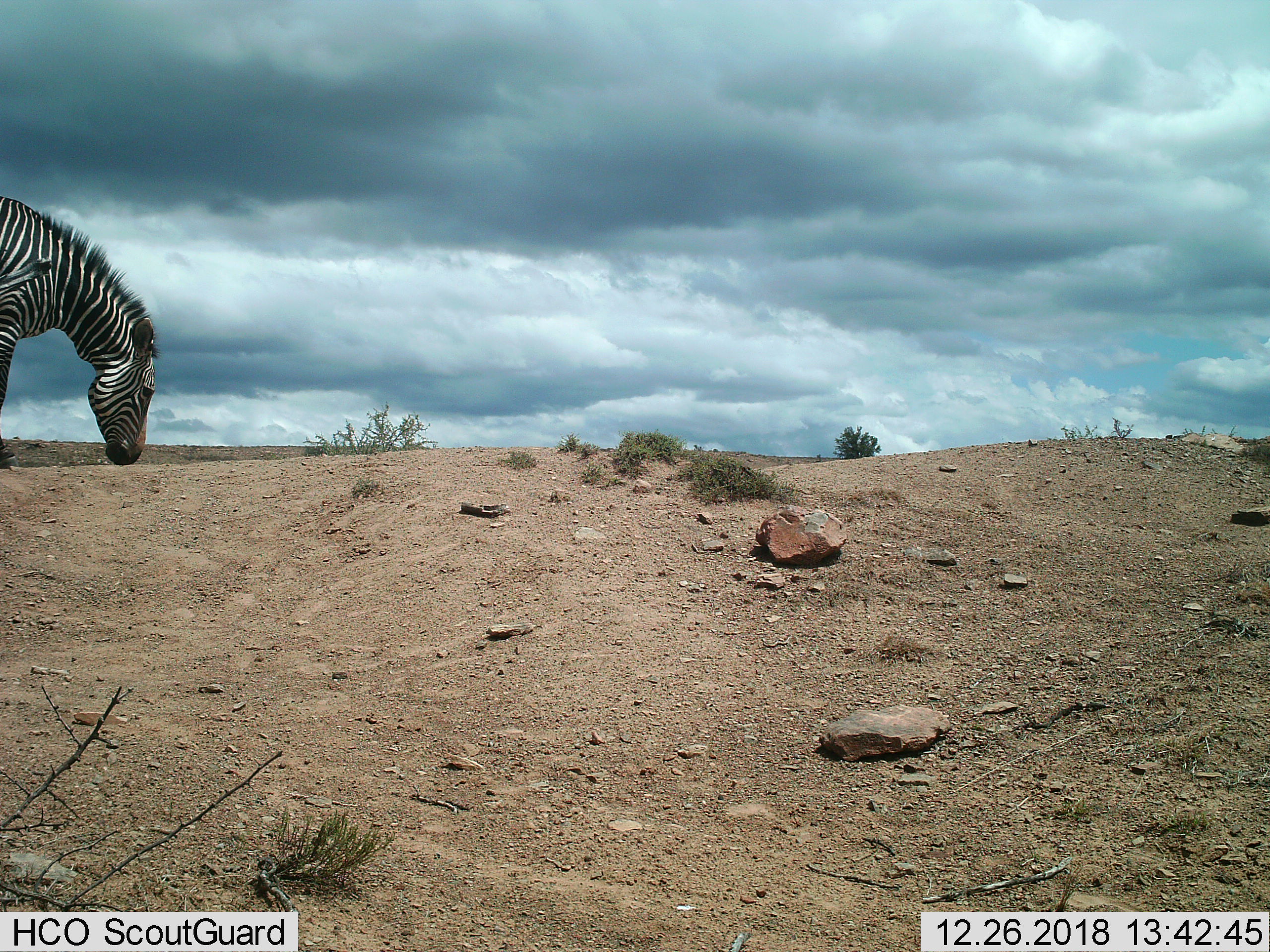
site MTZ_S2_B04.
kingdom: Animalia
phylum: Chordata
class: Mammalia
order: Perissodactyla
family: Equidae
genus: Equus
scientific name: Equus zebra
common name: mountain zebra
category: zebramountain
Zebramountain (mountain zebra) (Equus zebra), count 1. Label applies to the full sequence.